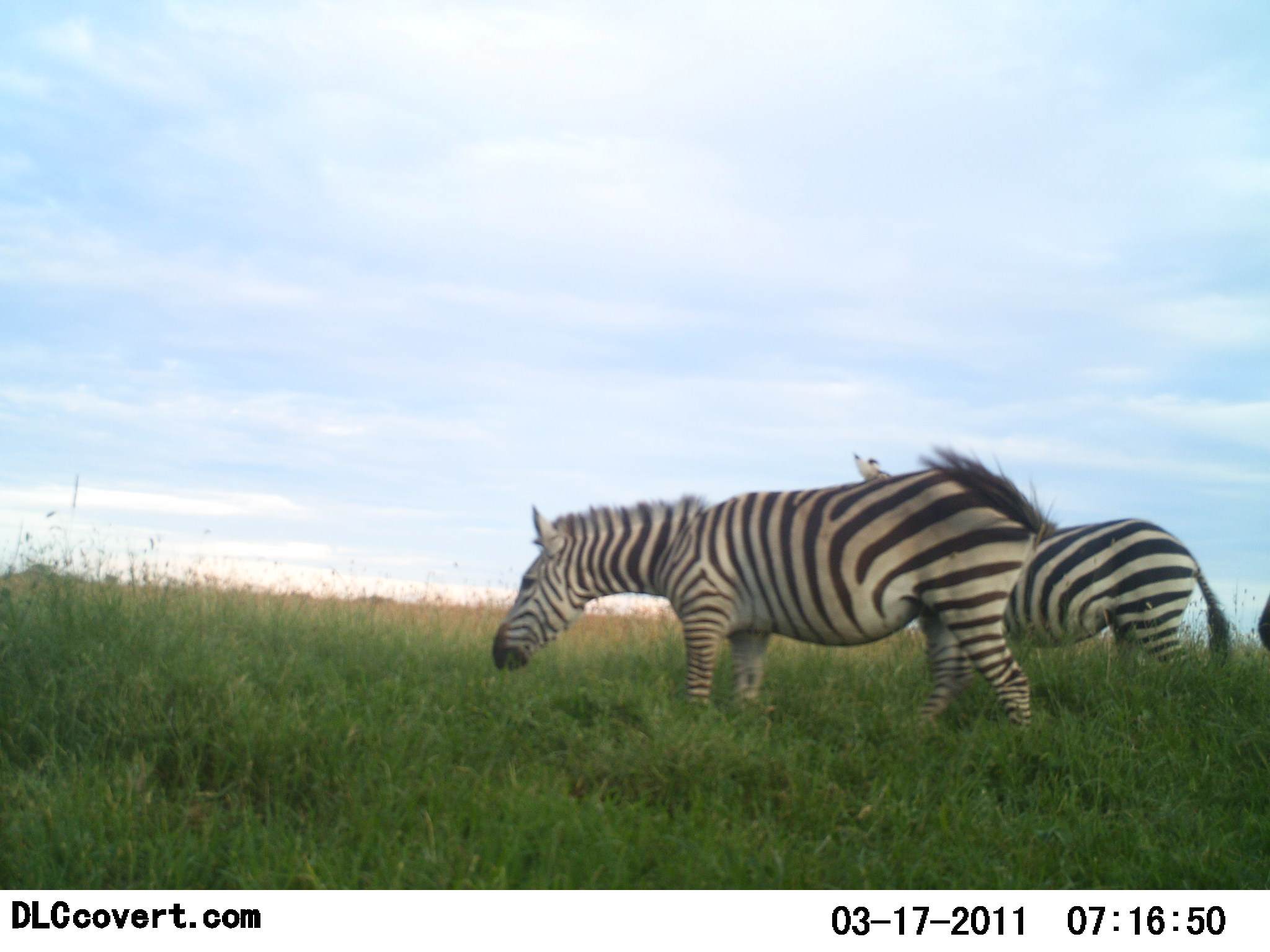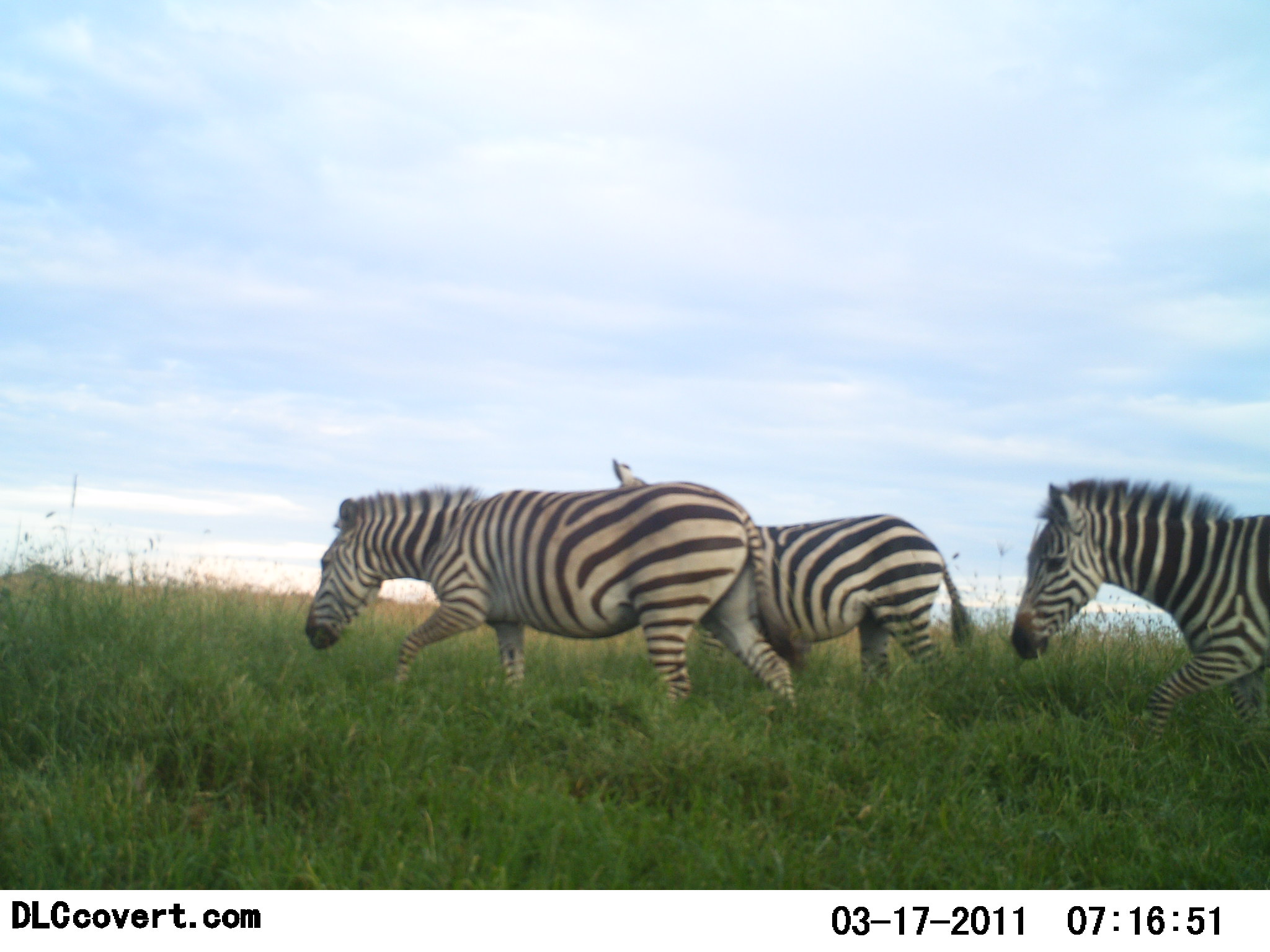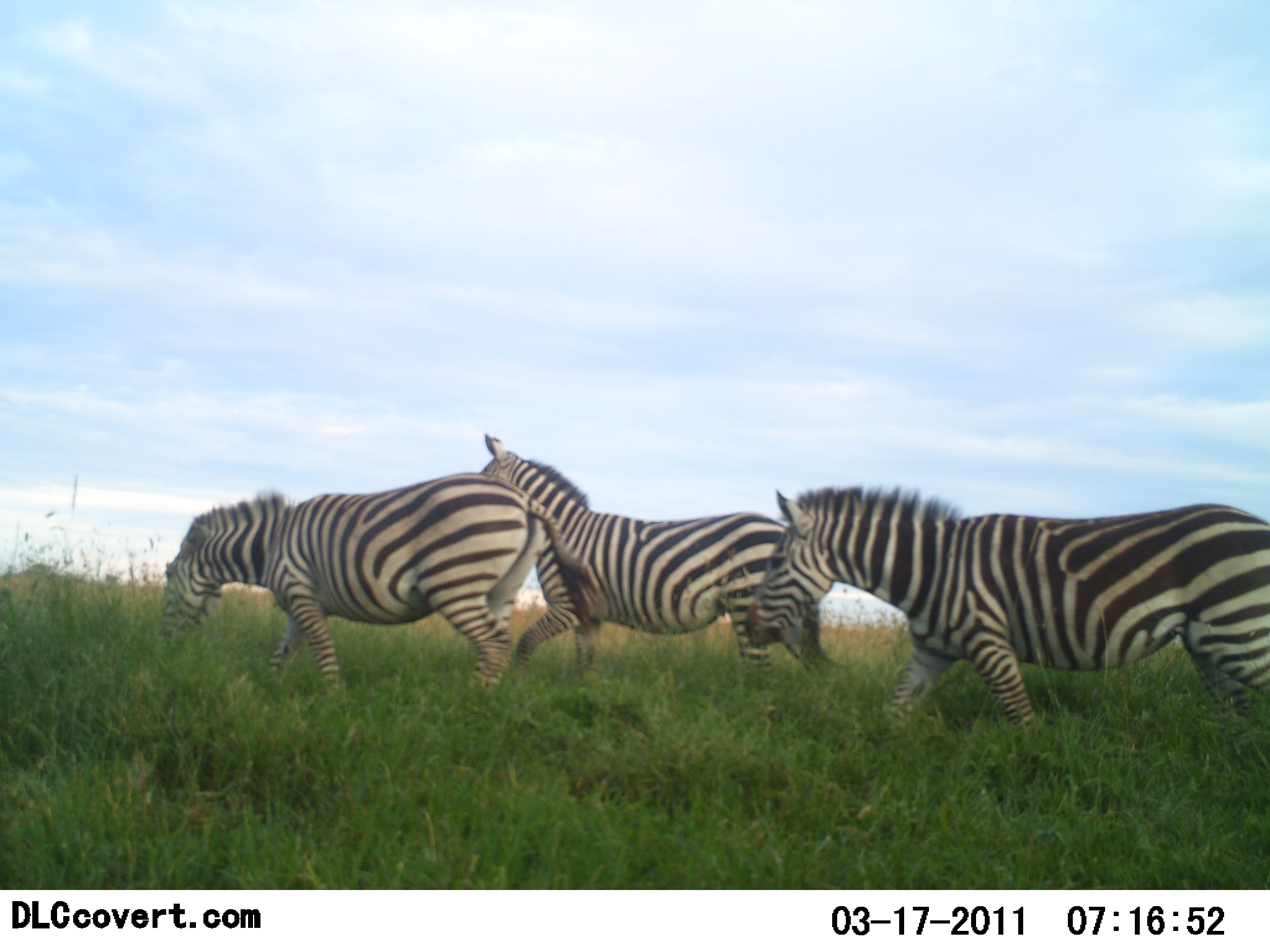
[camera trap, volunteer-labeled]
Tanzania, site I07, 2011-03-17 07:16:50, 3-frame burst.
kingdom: Animalia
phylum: Chordata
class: Mammalia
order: Perissodactyla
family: Equidae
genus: Equus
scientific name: Equus quagga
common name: plains zebra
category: zebra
Zebra (plains zebra) (Equus quagga), count 3. Behavior (volunteer vote fractions): standing 0%, resting 0%, moving 100%, interacting 0%. Young present (vote fraction): 0%. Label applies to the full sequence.